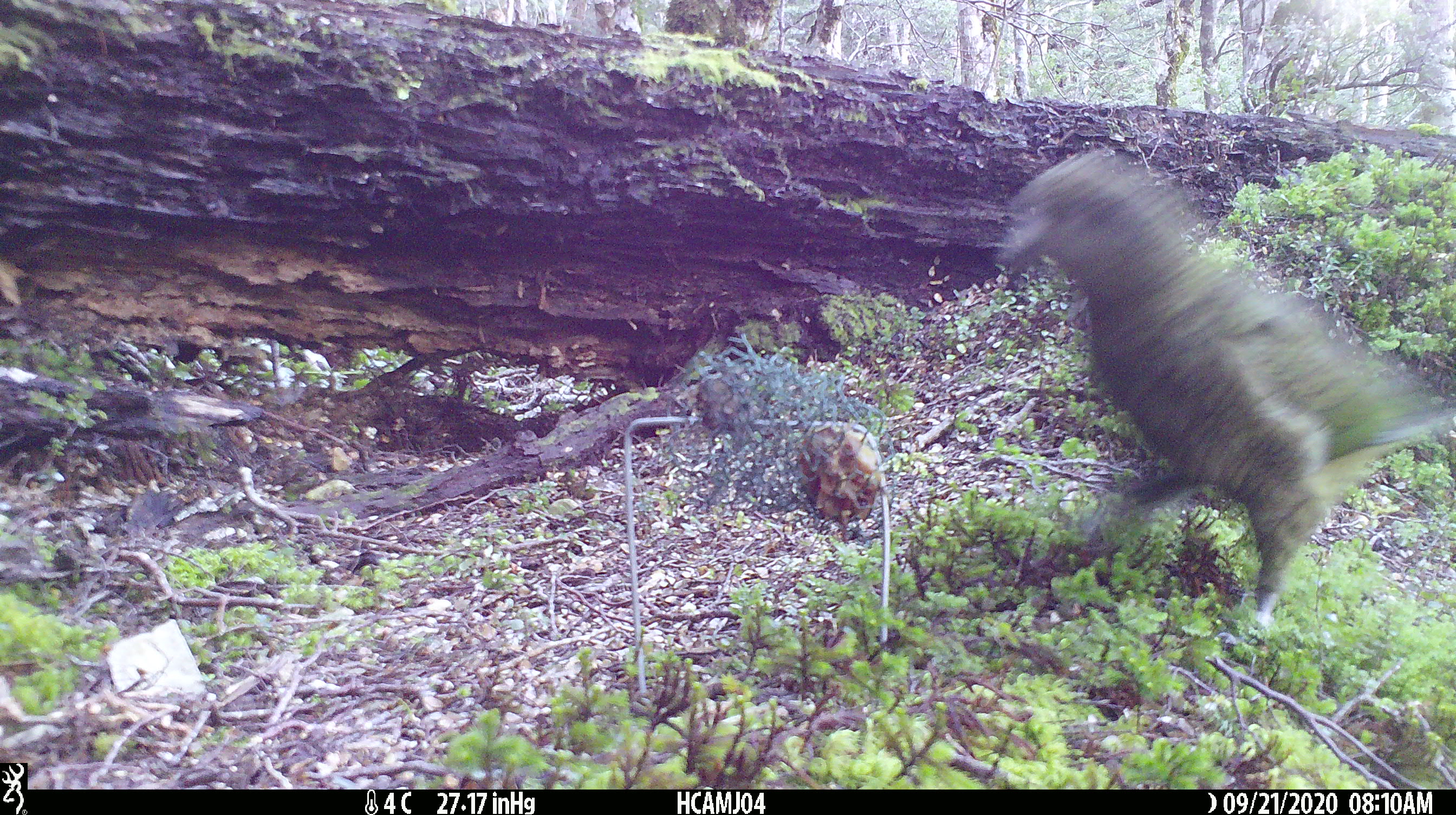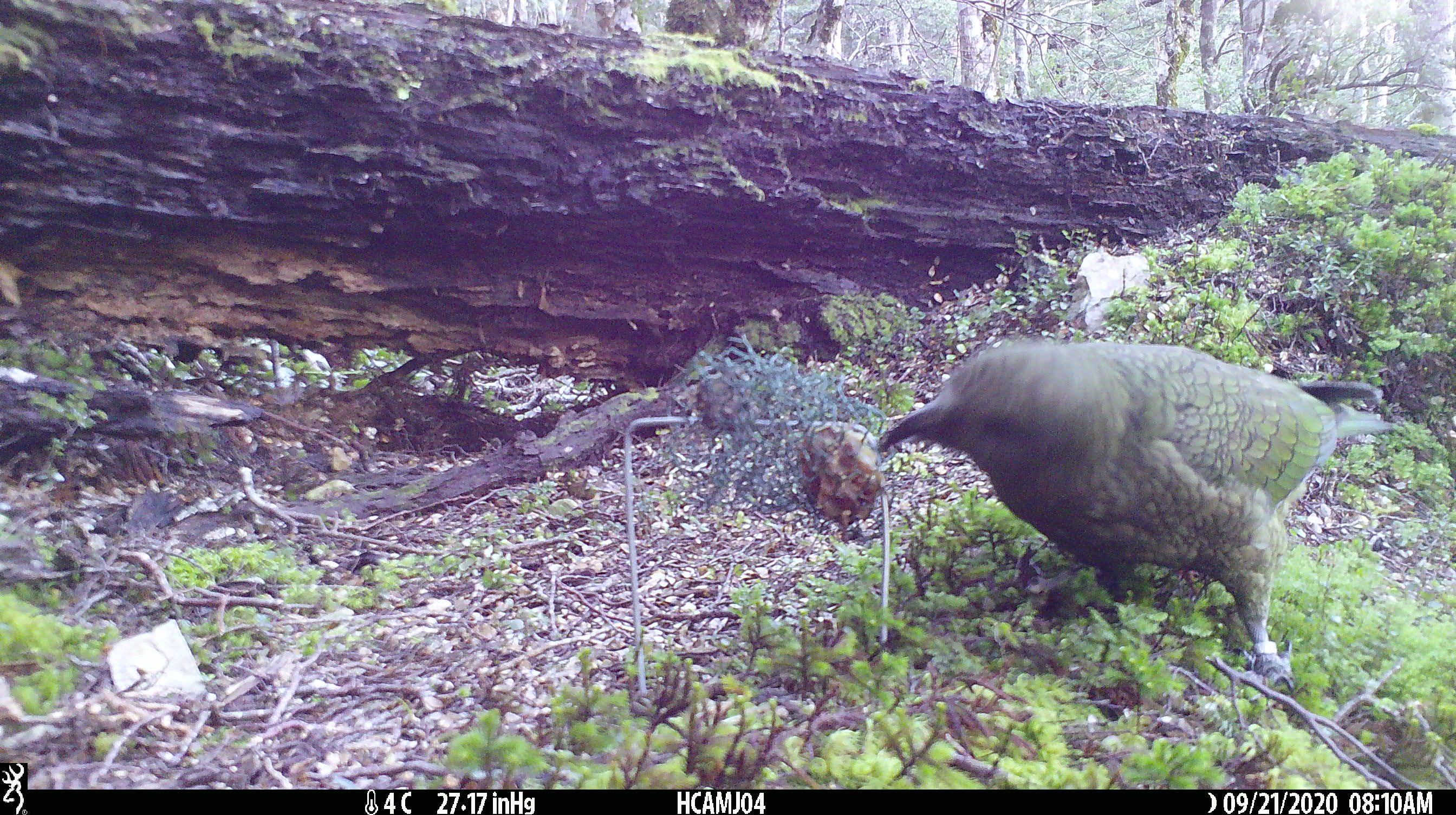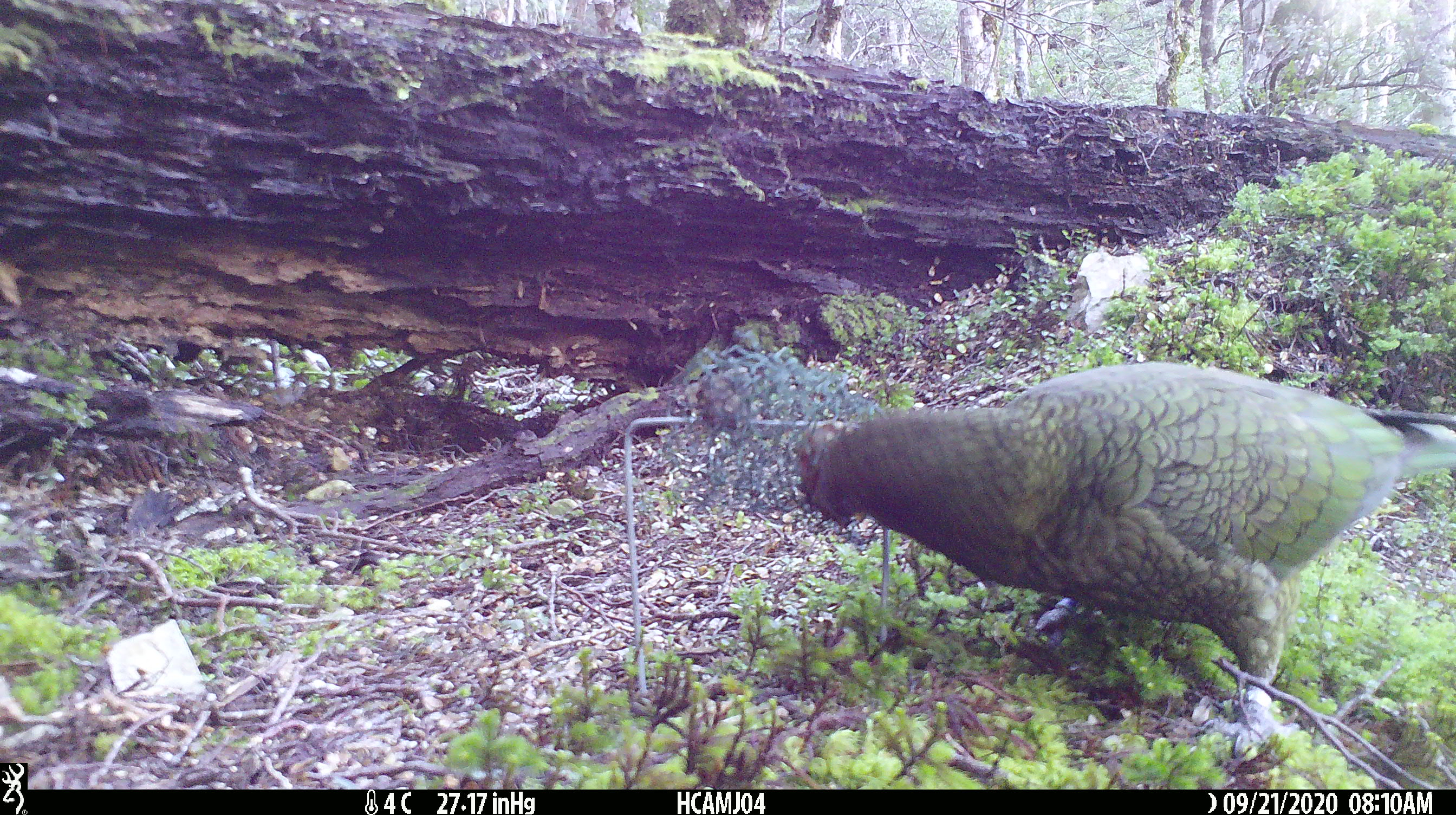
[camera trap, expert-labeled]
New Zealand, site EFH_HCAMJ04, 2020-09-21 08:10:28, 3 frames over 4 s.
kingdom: Animalia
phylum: Chordata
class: Aves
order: Psittaciformes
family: Strigopidae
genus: Nestor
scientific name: Nestor notabilis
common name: kea